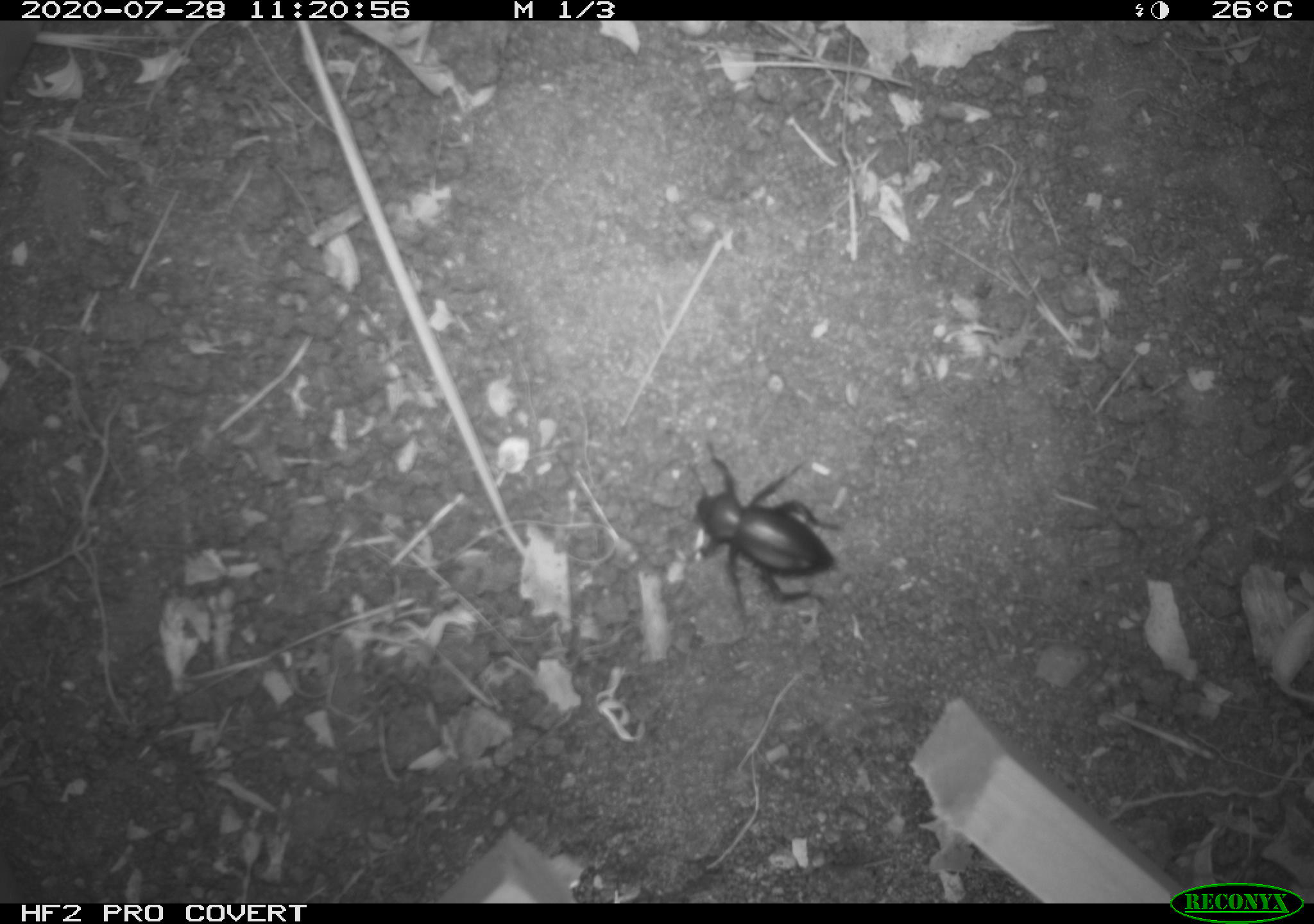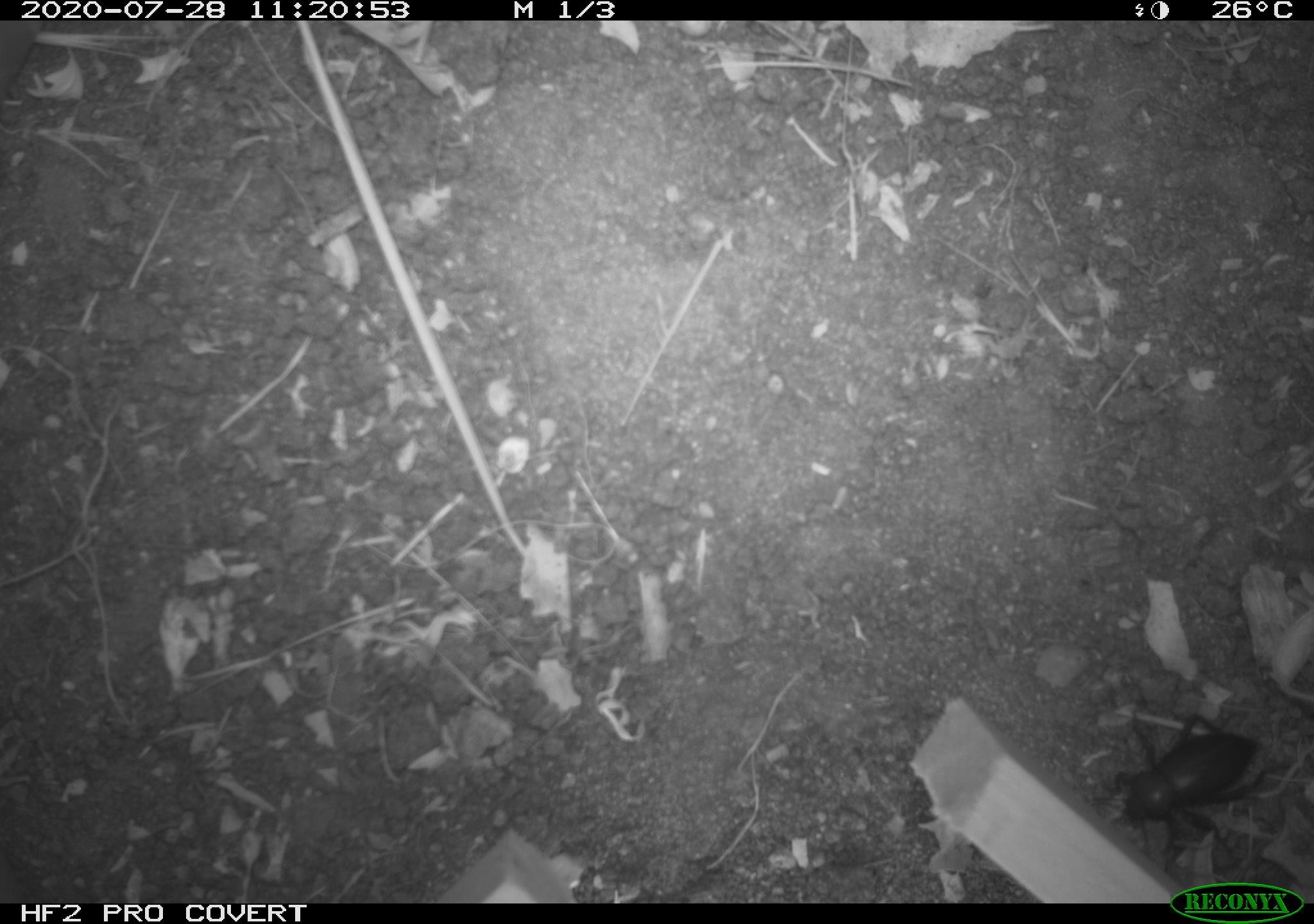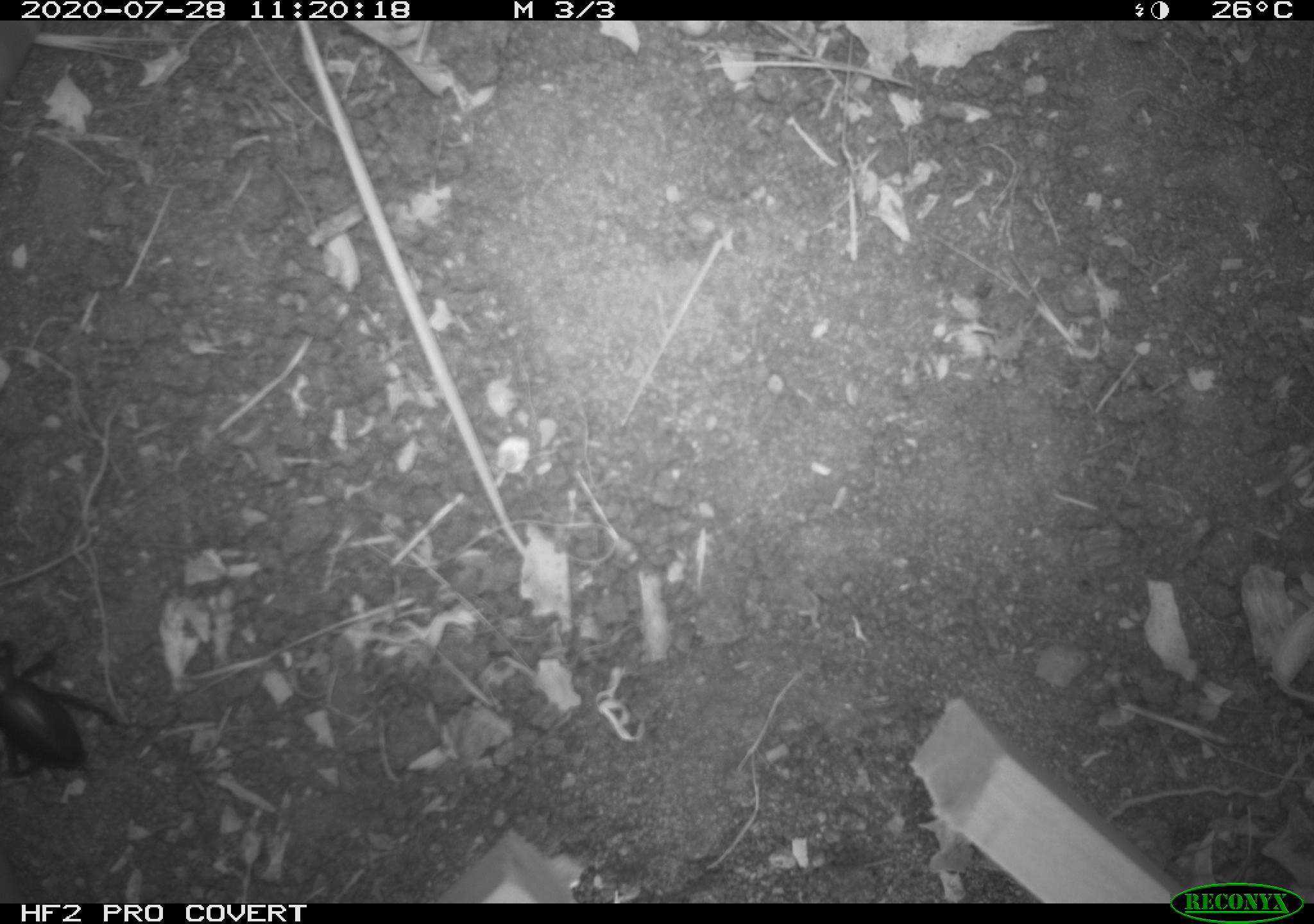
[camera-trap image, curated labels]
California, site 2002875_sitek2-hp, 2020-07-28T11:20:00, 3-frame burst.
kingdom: Animalia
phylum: Arthropoda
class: Insecta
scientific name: Insecta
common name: insect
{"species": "insect (Insecta)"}